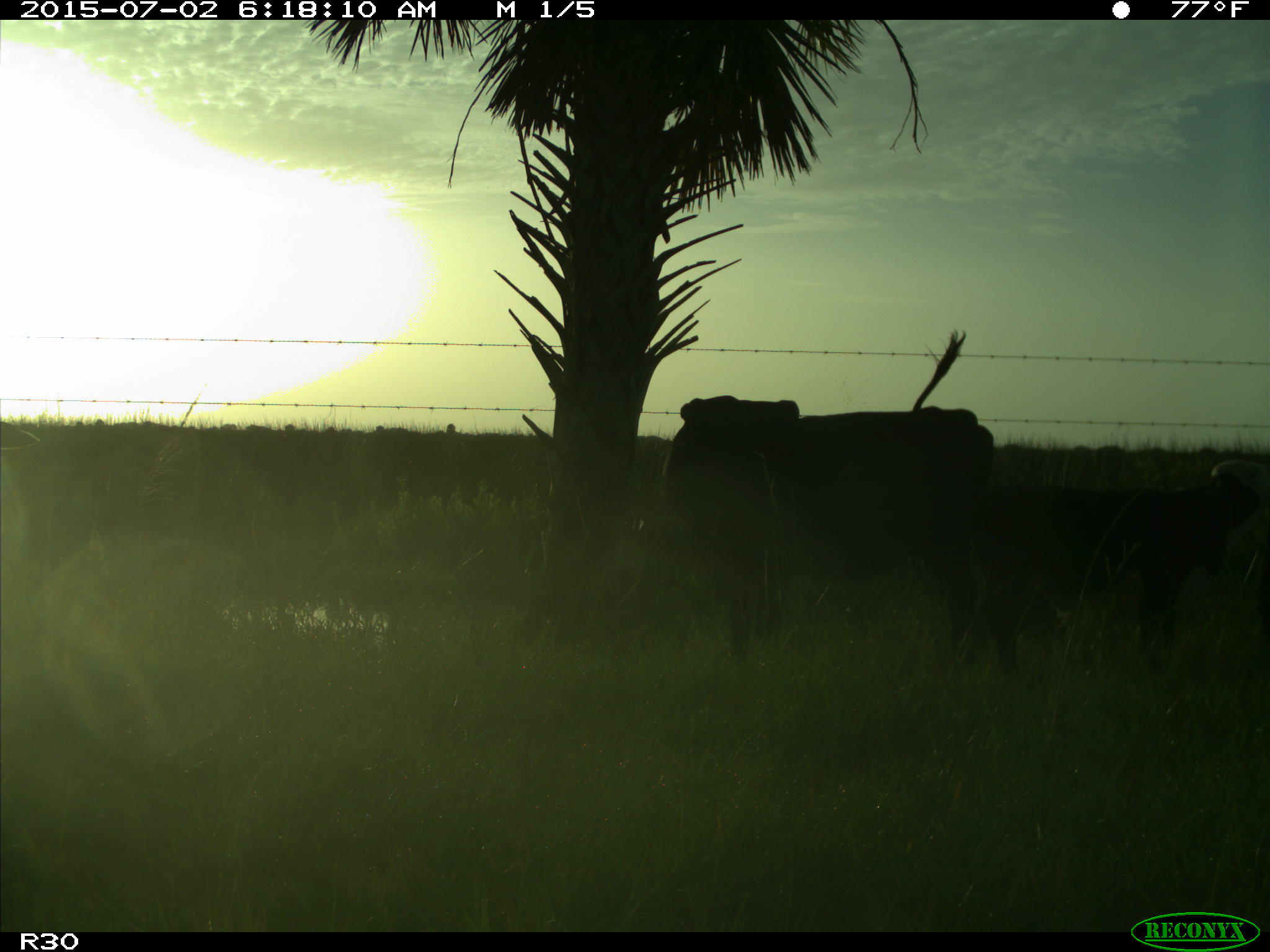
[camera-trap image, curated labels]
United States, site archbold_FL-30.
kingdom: Animalia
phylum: Chordata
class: Mammalia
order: Artiodactyla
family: Bovidae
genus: Bos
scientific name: Bos taurus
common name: domestic cow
Bos taurus (domestic cow).